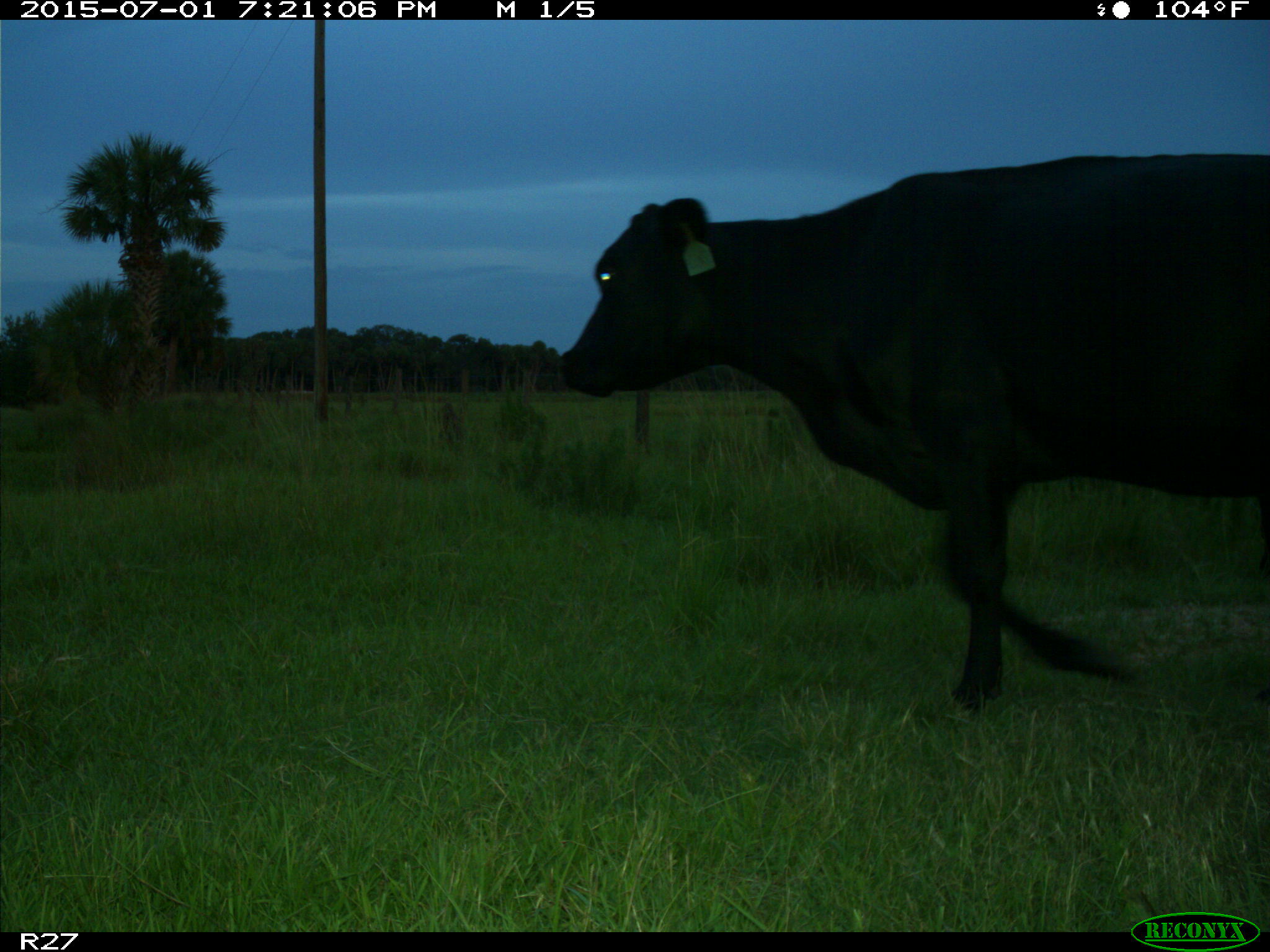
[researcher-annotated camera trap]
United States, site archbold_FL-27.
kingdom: Animalia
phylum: Chordata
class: Mammalia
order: Artiodactyla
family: Bovidae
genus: Bos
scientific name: Bos taurus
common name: domestic cow